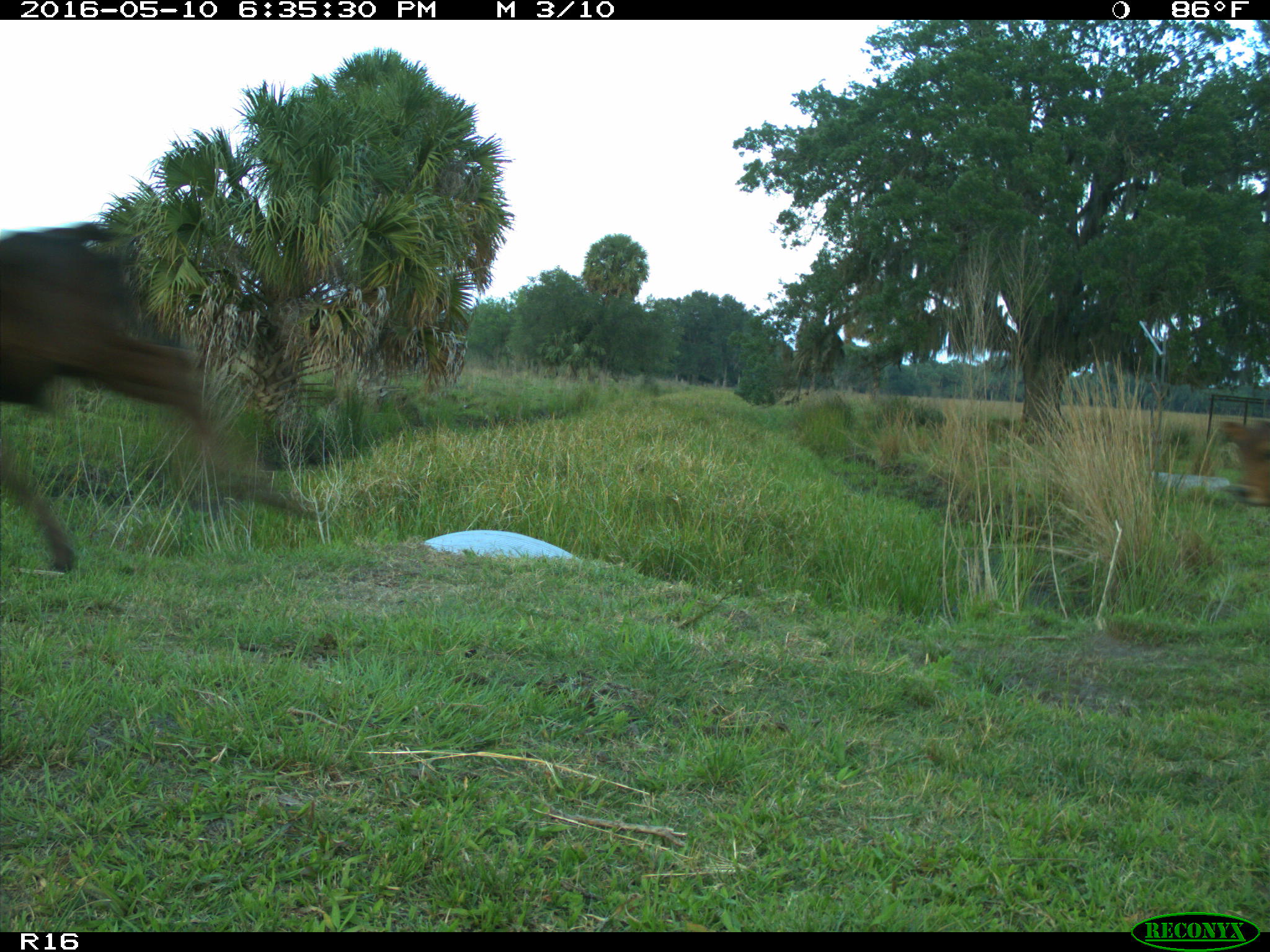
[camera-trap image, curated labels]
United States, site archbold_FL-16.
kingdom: Animalia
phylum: Chordata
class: Mammalia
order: Artiodactyla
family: Bovidae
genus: Bos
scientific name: Bos taurus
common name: domestic cow